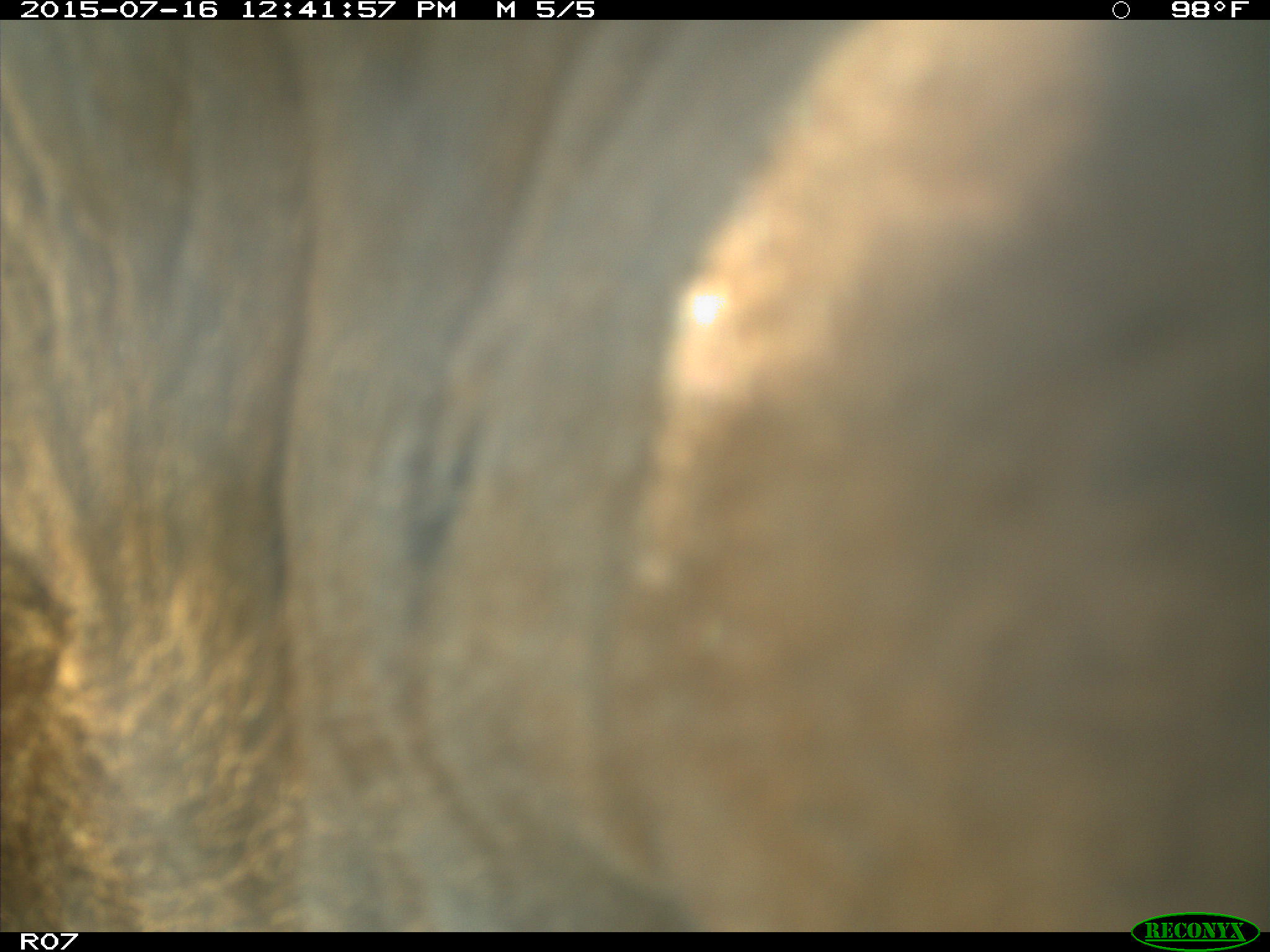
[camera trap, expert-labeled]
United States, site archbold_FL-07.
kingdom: Animalia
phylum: Chordata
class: Mammalia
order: Artiodactyla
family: Bovidae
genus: Bos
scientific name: Bos taurus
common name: domestic cow